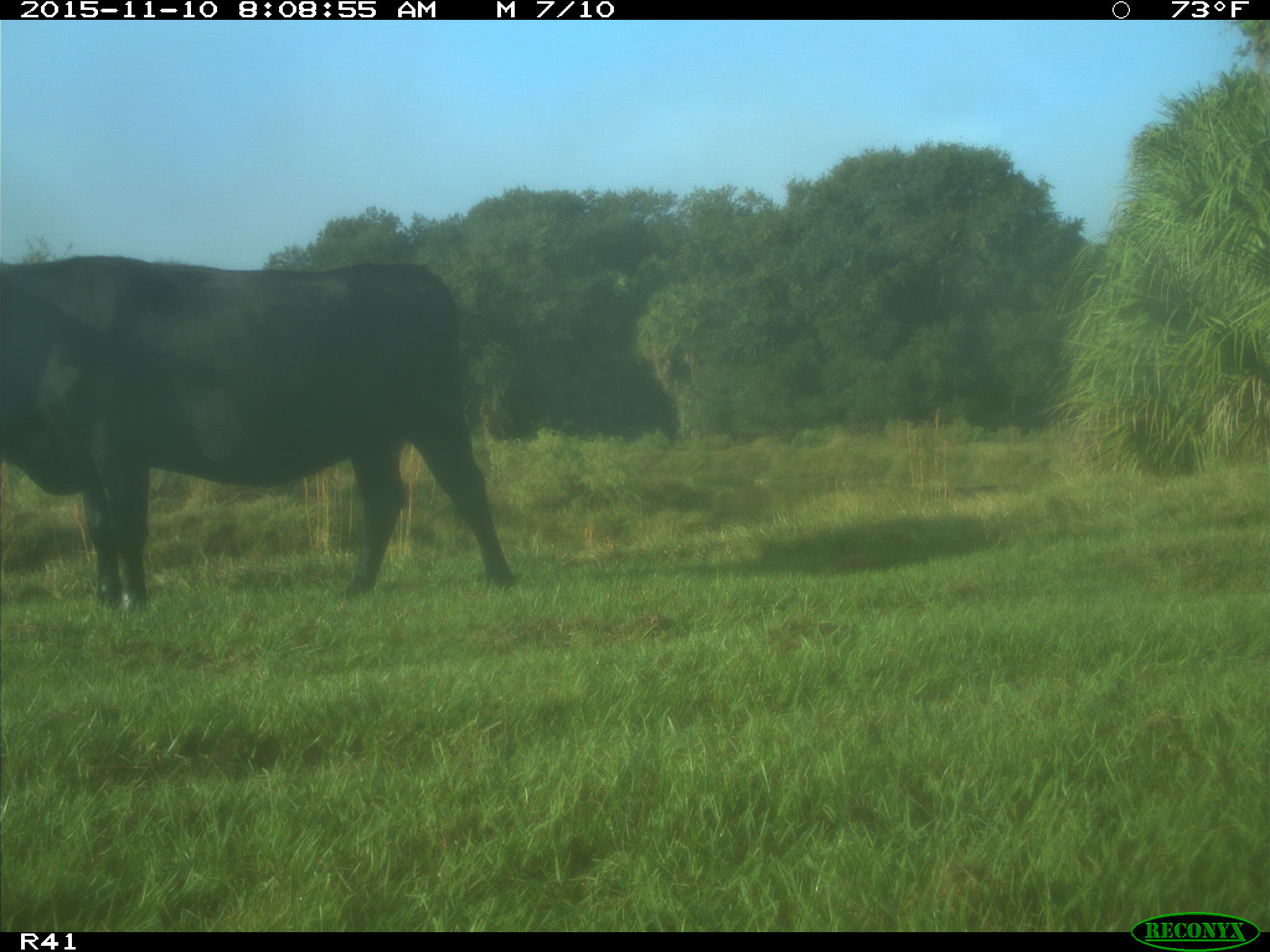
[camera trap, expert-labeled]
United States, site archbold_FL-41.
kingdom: Animalia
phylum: Chordata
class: Mammalia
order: Artiodactyla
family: Bovidae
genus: Bos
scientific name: Bos taurus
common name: domestic cow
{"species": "Bos taurus (domestic cow)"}